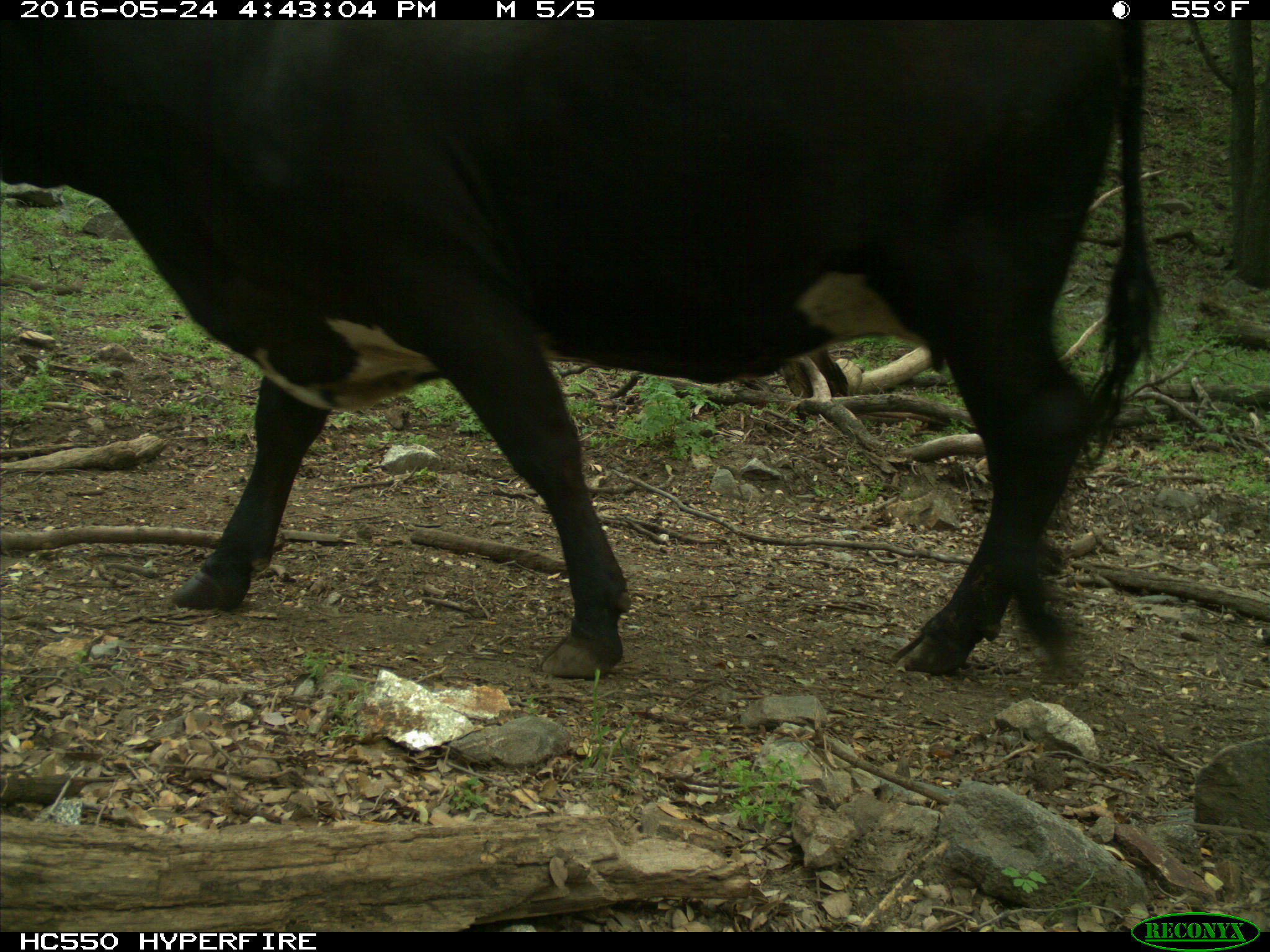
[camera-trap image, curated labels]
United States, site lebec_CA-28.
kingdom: Animalia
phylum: Chordata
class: Mammalia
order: Artiodactyla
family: Bovidae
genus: Bos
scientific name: Bos taurus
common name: domestic cow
Bos taurus (domestic cow).